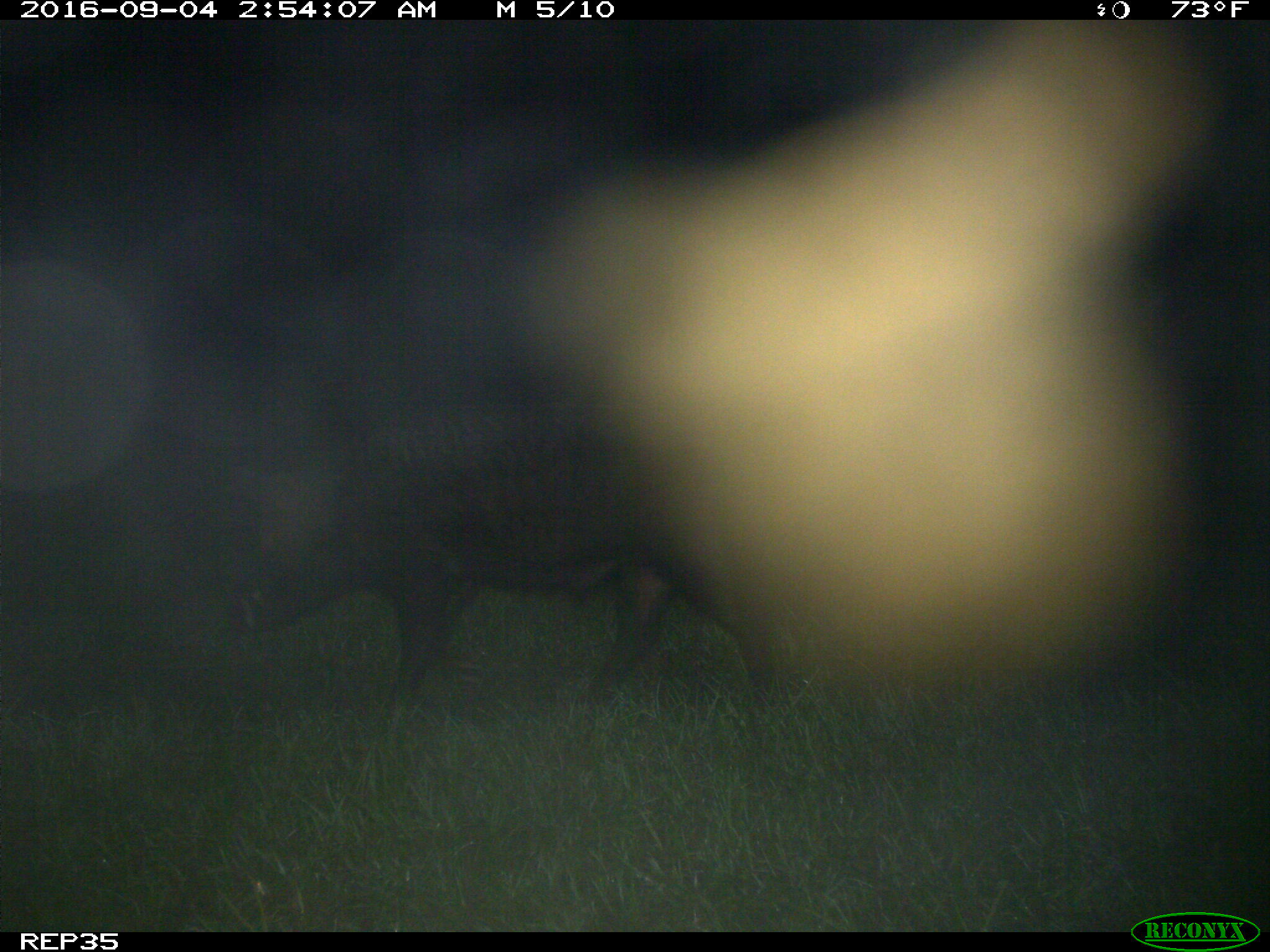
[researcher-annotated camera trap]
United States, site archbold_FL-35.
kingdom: Animalia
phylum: Chordata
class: Mammalia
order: Artiodactyla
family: Suidae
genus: Sus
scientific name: Sus scrofa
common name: wild boar